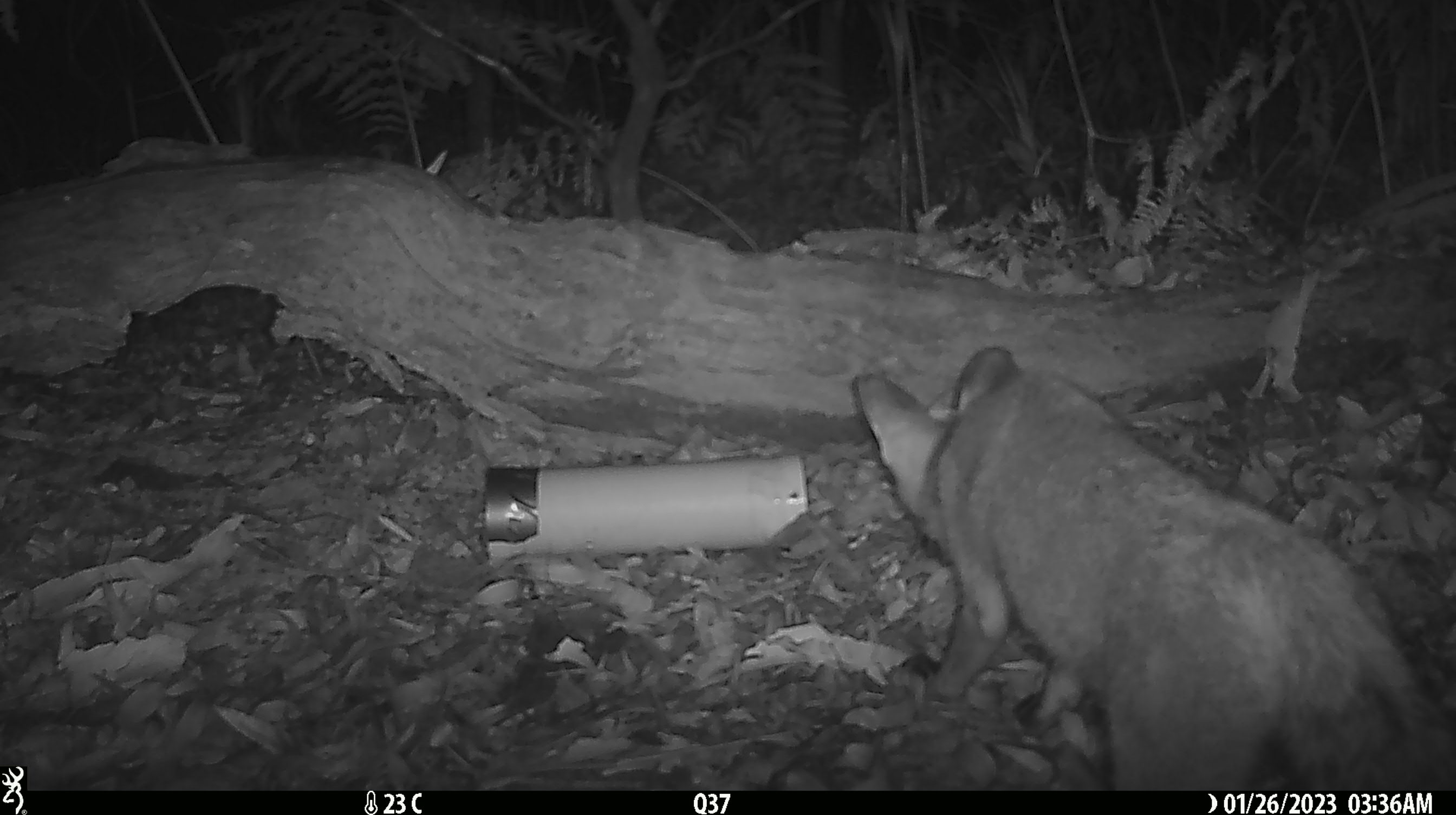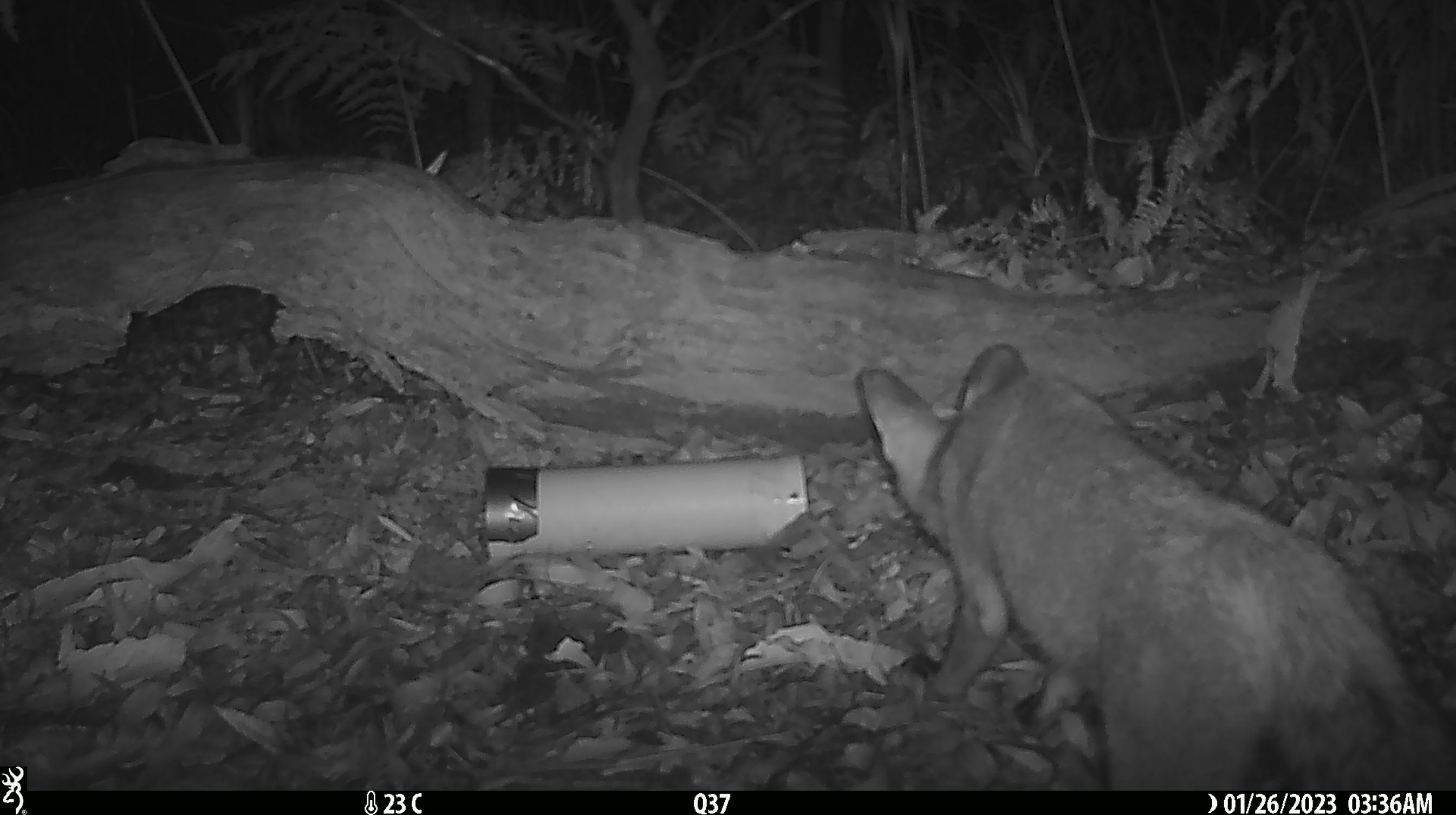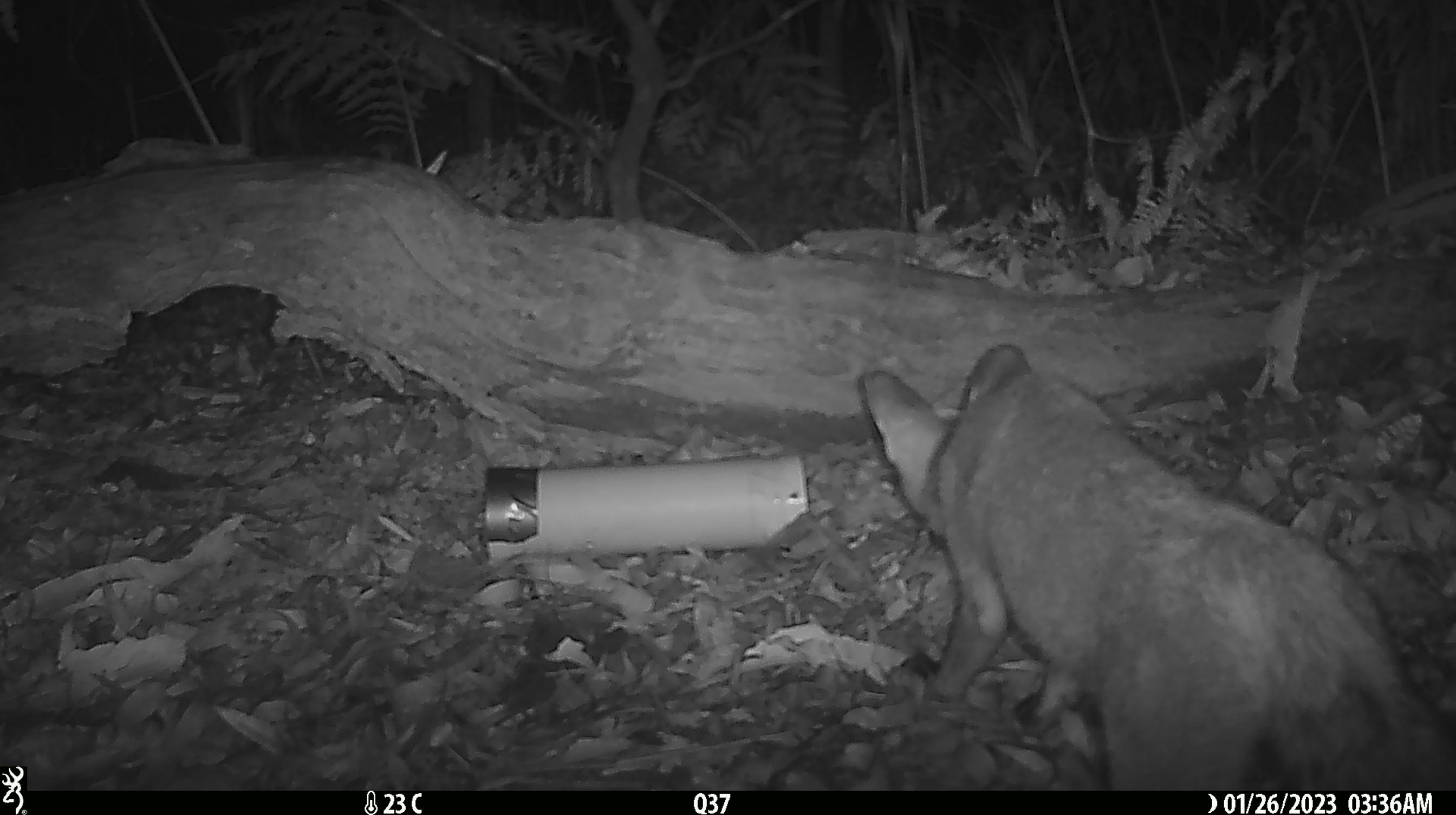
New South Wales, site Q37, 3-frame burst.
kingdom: Animalia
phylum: Chordata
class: Mammalia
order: Carnivora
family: Canidae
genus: Vulpes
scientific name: Vulpes vulpes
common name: red fox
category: fox